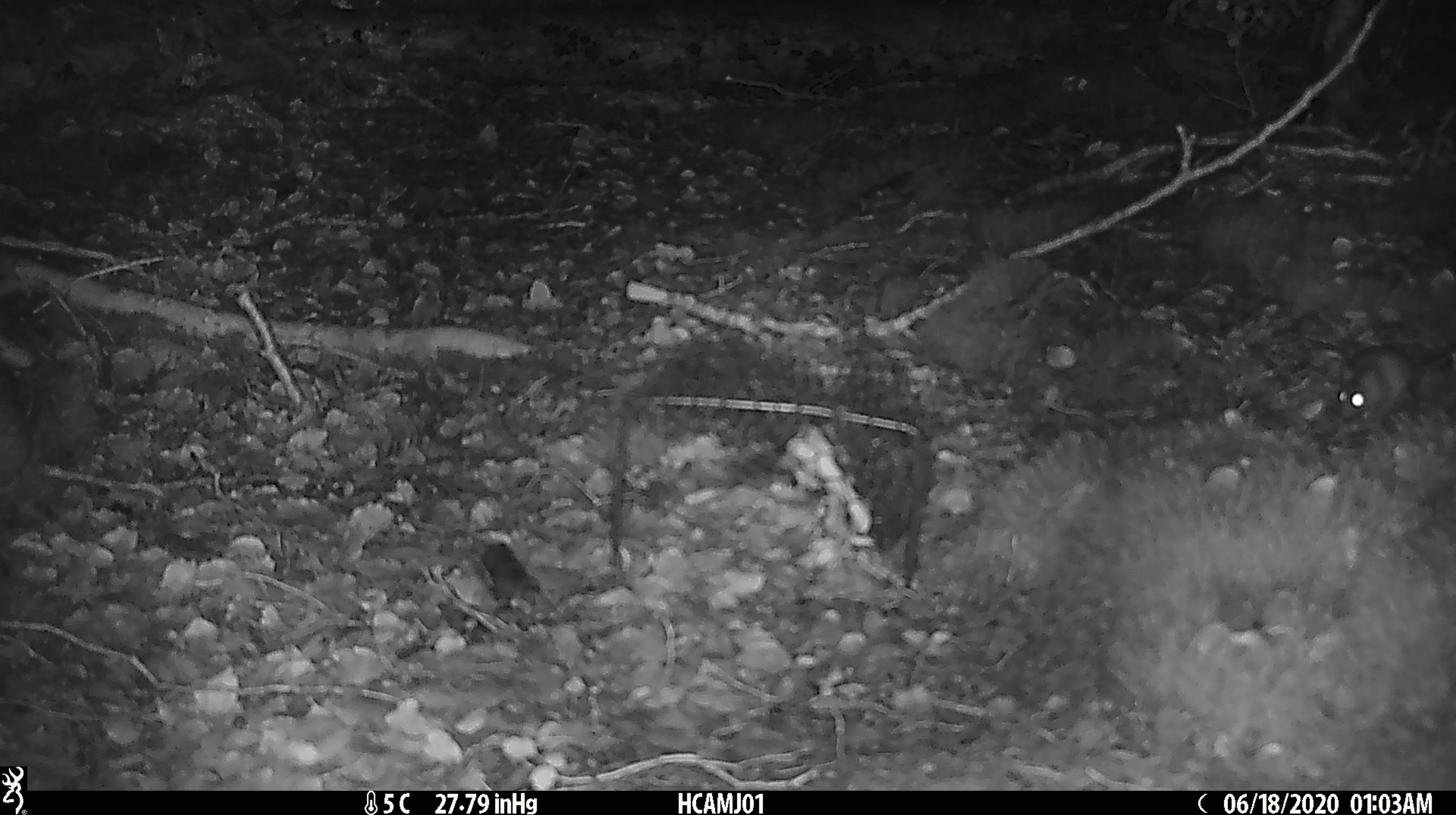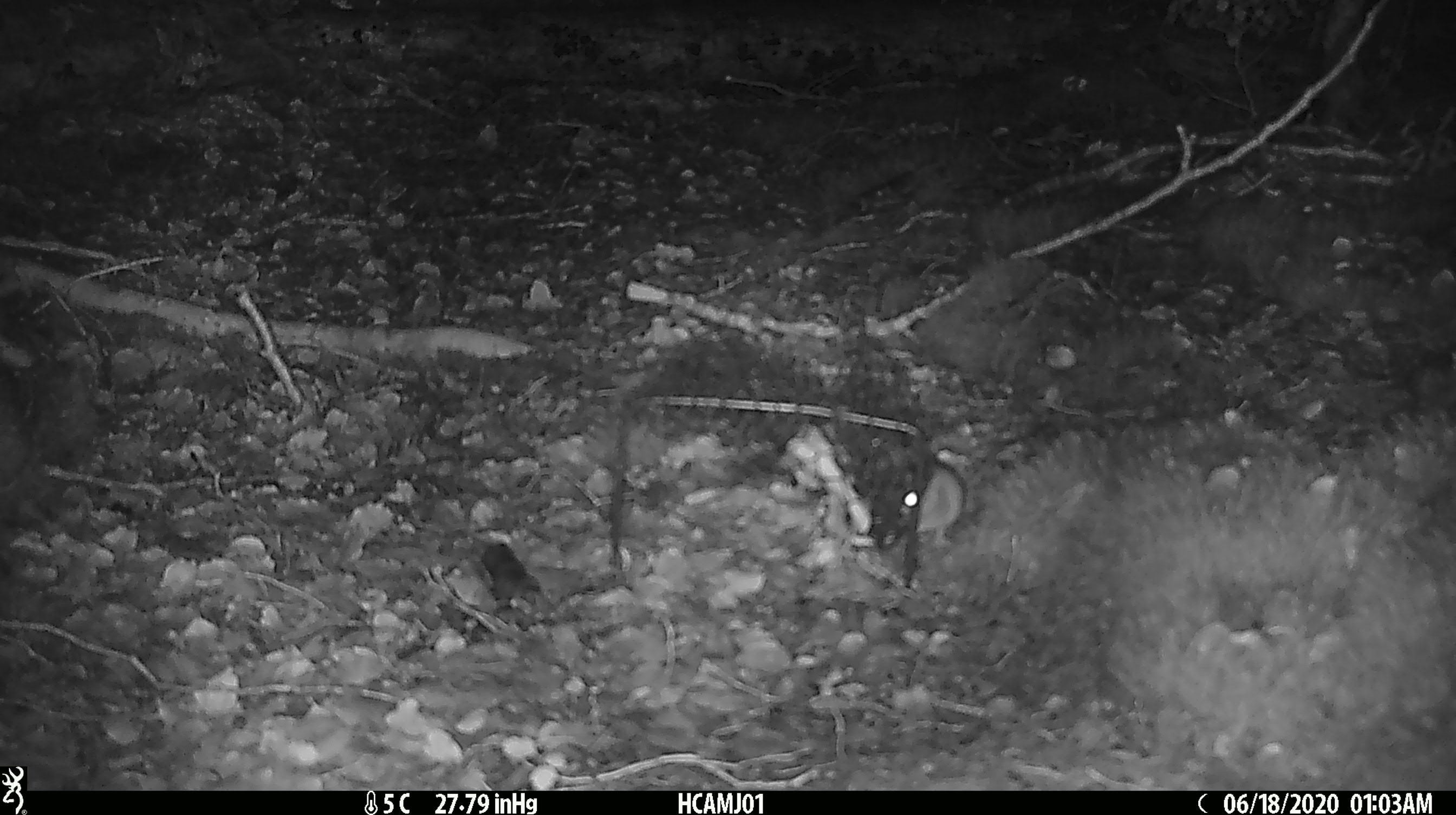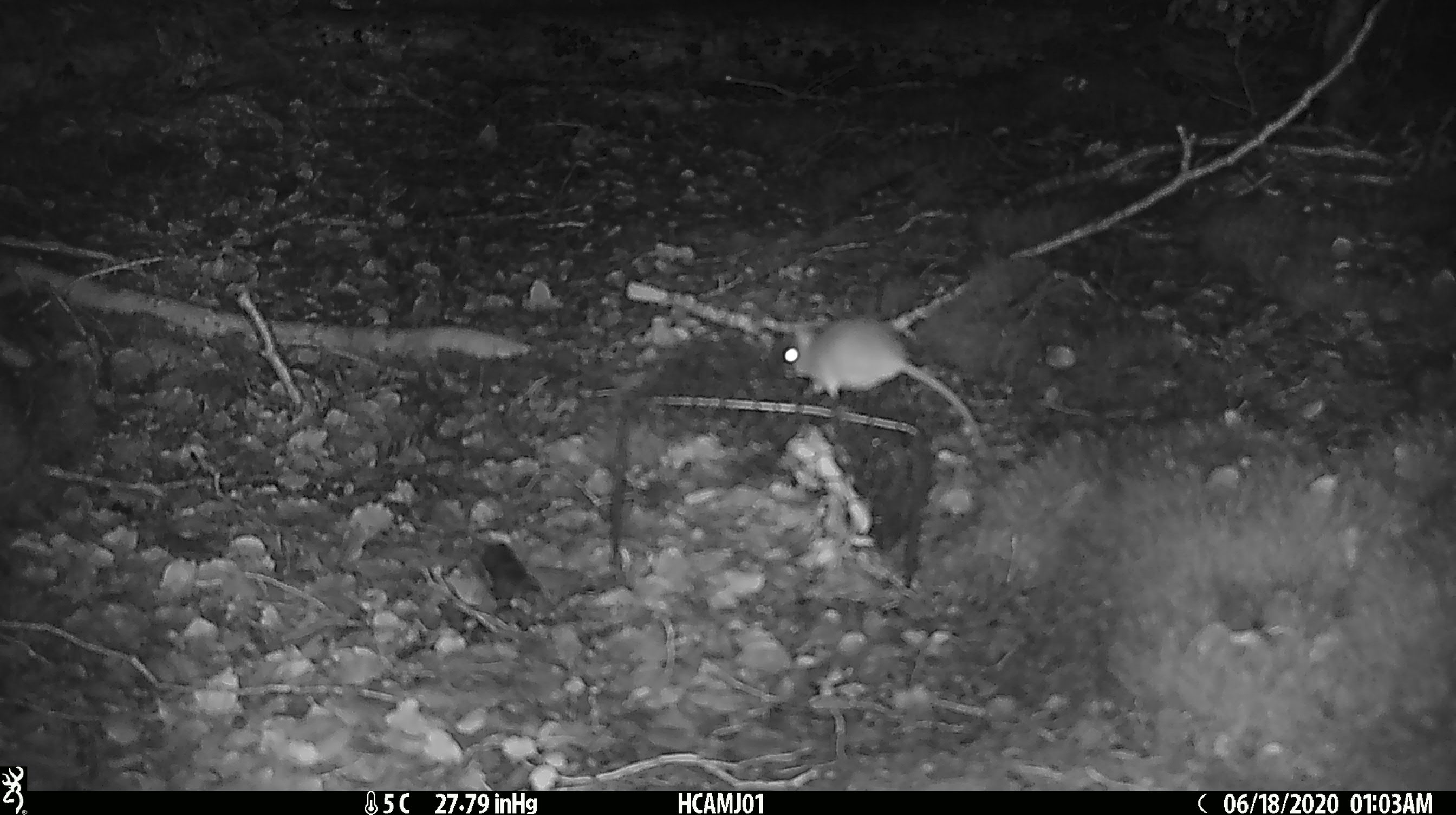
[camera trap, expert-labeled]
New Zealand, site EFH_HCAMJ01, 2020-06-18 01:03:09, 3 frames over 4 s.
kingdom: Animalia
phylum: Chordata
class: Mammalia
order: Rodentia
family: Muridae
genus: Mus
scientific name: Mus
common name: mouse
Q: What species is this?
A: Mouse (Mus).